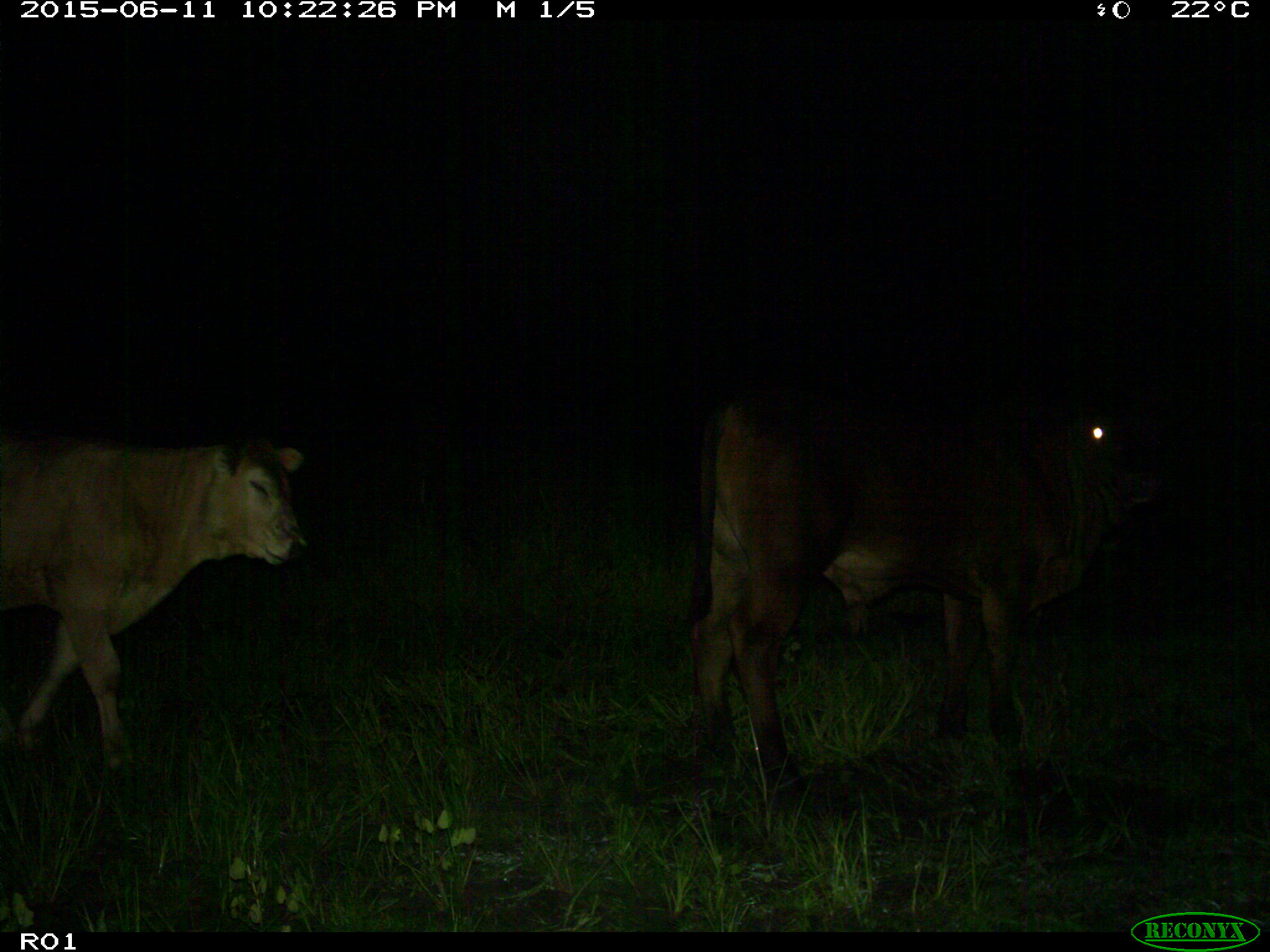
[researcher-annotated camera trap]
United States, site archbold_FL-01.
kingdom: Animalia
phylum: Chordata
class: Mammalia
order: Artiodactyla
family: Bovidae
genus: Bos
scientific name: Bos taurus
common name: domestic cow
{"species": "Bos taurus (domestic cow)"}